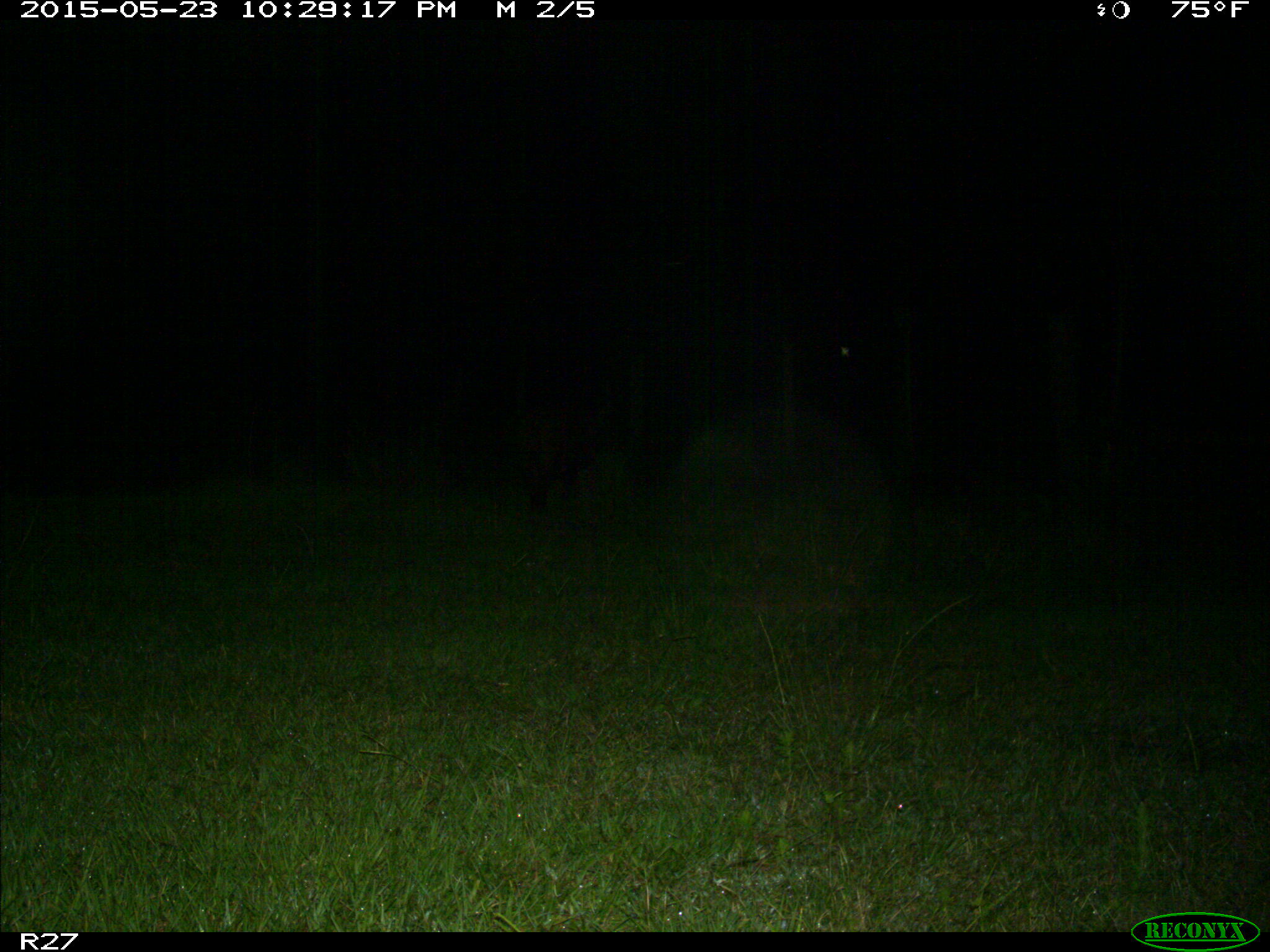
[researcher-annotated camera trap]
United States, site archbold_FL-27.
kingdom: Animalia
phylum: Chordata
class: Mammalia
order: Artiodactyla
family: Suidae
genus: Sus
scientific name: Sus scrofa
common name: wild boar